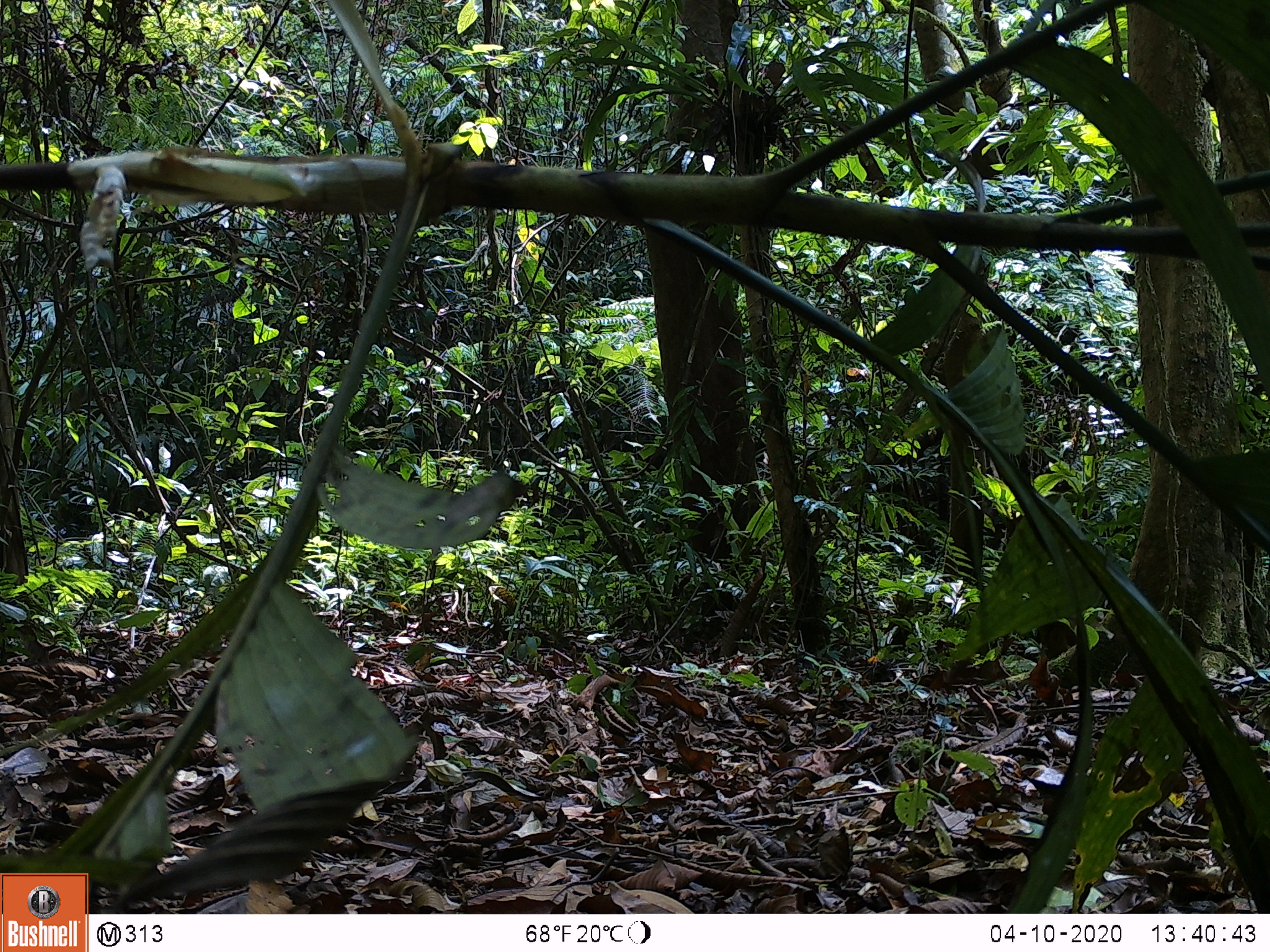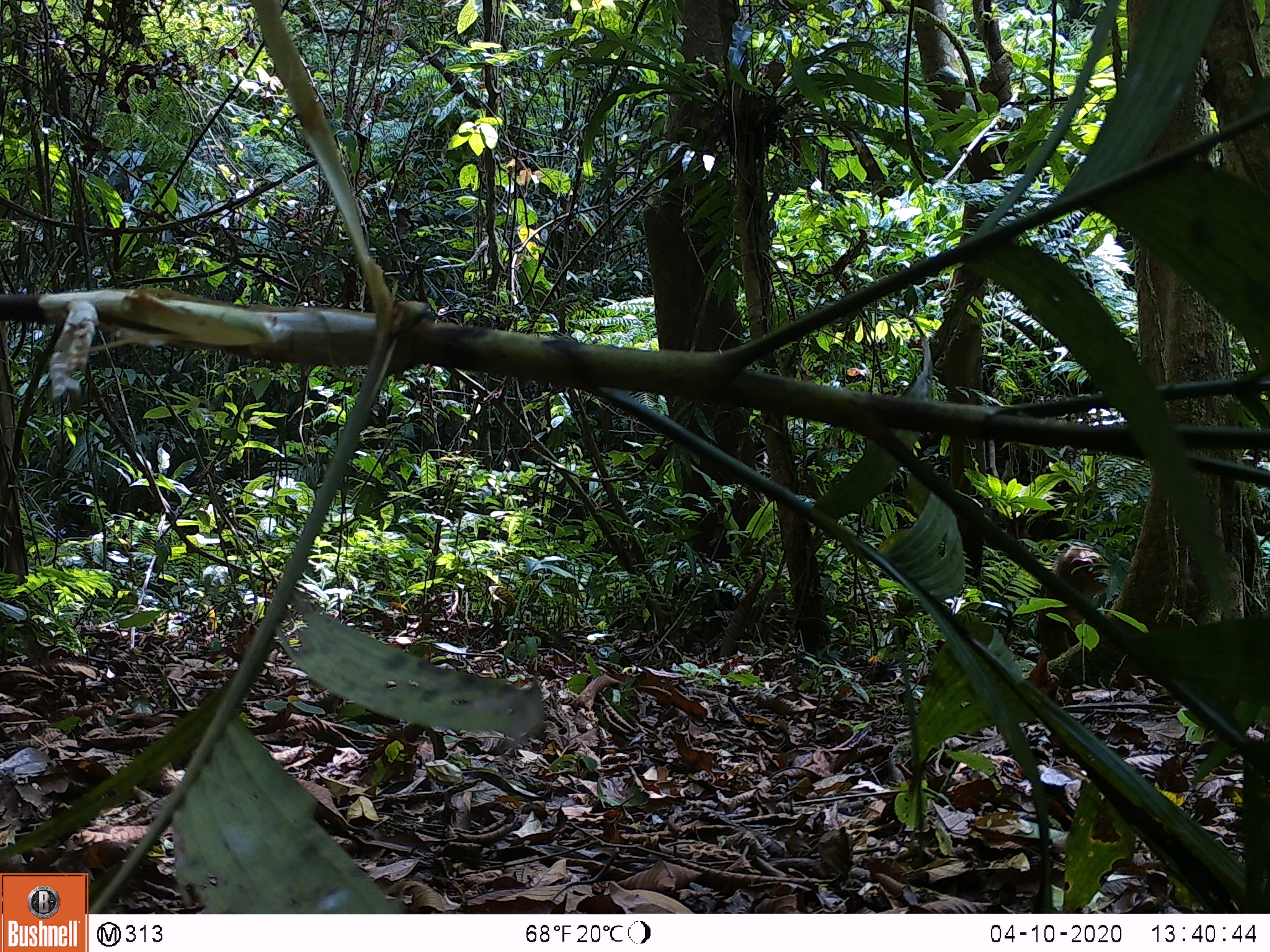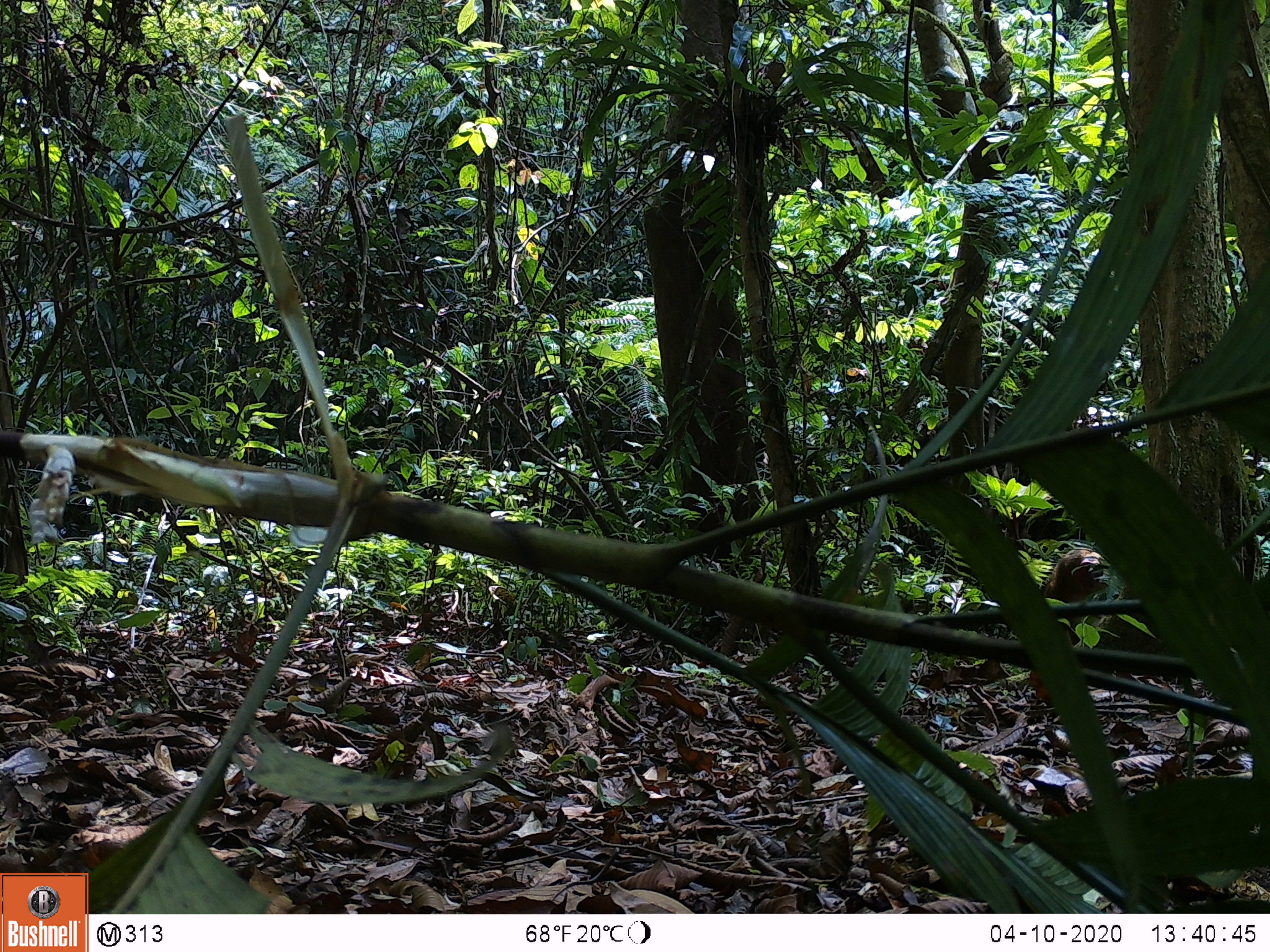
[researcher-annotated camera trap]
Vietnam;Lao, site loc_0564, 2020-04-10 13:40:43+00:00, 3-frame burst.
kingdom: Animalia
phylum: Chordata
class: Mammalia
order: Primates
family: Cercopithecidae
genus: Macaca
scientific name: Macaca arctoides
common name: stump-tailed macaque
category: stump tailed macaque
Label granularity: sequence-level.